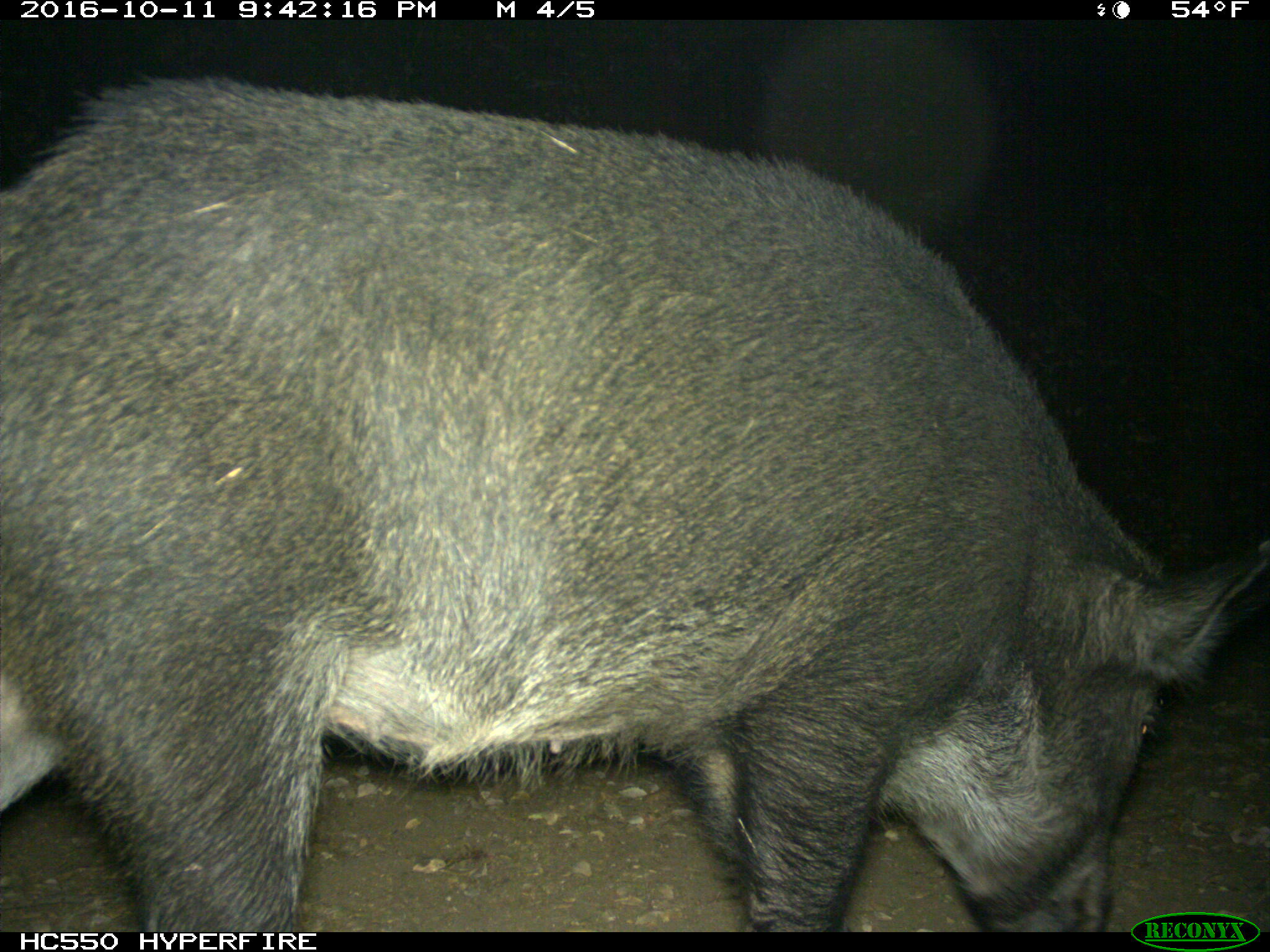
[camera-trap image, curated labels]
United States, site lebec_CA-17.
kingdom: Animalia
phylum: Chordata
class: Mammalia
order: Artiodactyla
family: Suidae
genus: Sus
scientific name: Sus scrofa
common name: wild boar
Sus scrofa (wild boar).